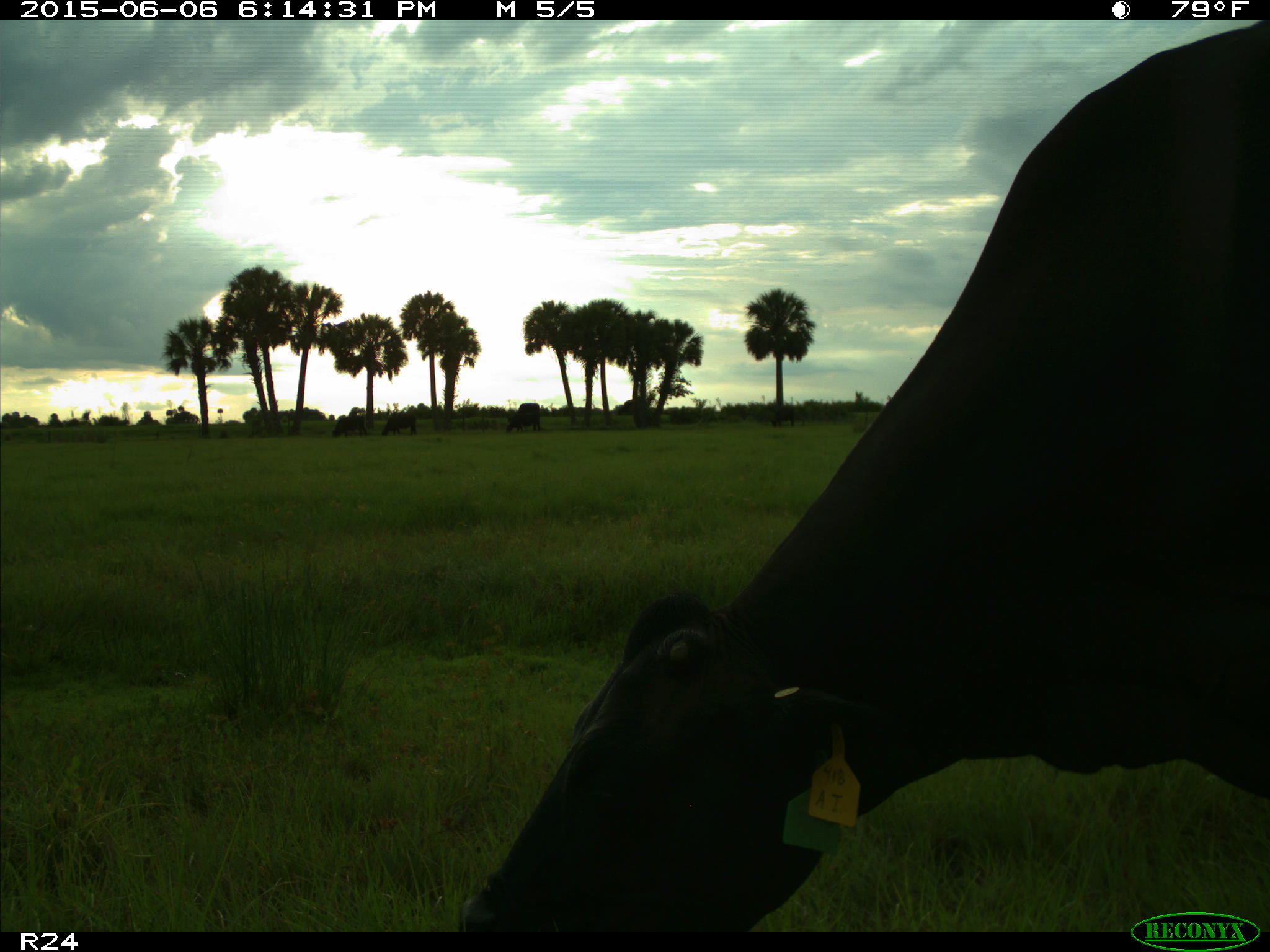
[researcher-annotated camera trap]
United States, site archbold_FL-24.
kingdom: Animalia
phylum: Chordata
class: Mammalia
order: Artiodactyla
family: Bovidae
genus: Bos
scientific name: Bos taurus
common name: domestic cow